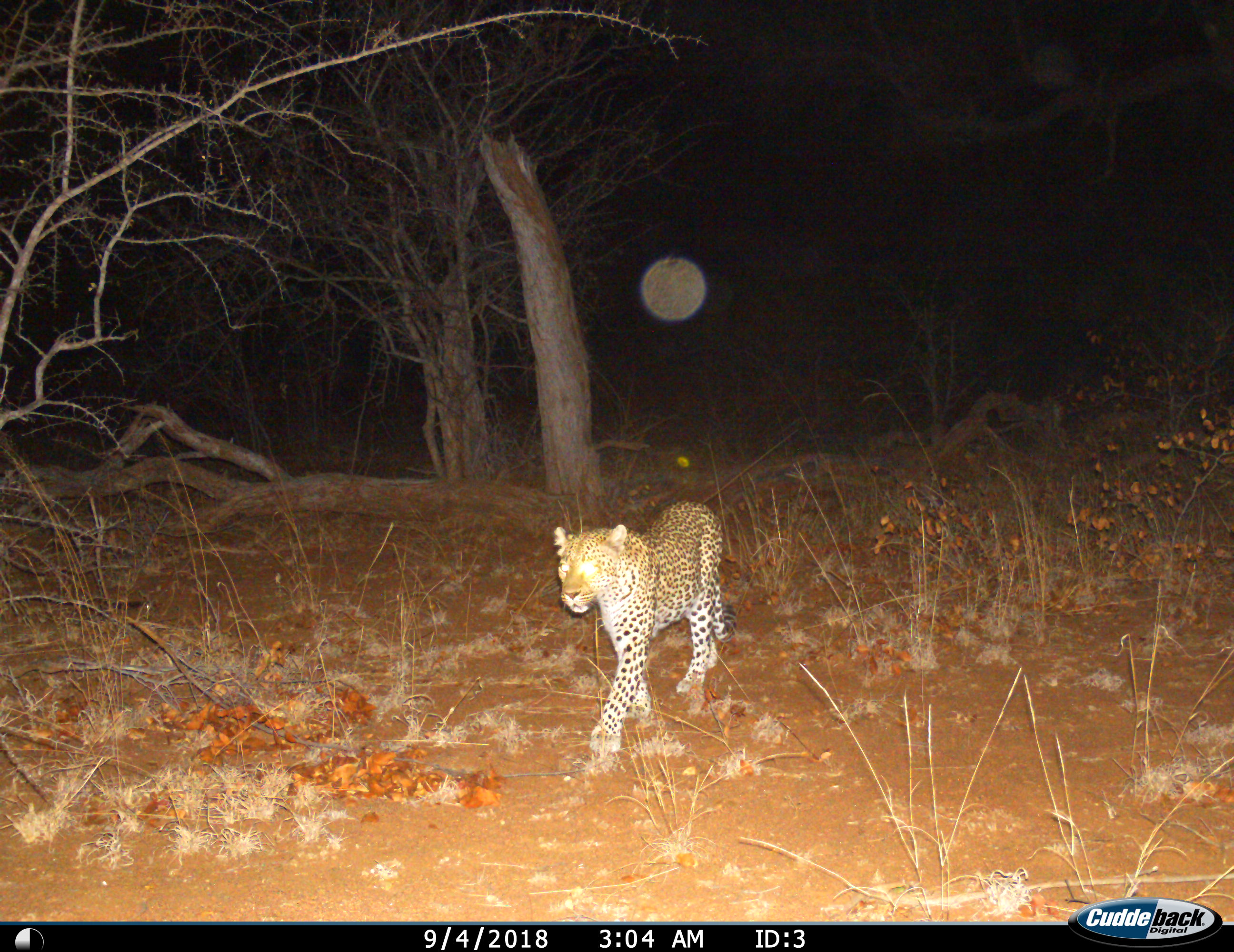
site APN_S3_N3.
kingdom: Animalia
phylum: Chordata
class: Mammalia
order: Carnivora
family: Felidae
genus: Panthera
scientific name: Panthera pardus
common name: leopard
Leopard (Panthera pardus), count 1. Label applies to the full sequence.